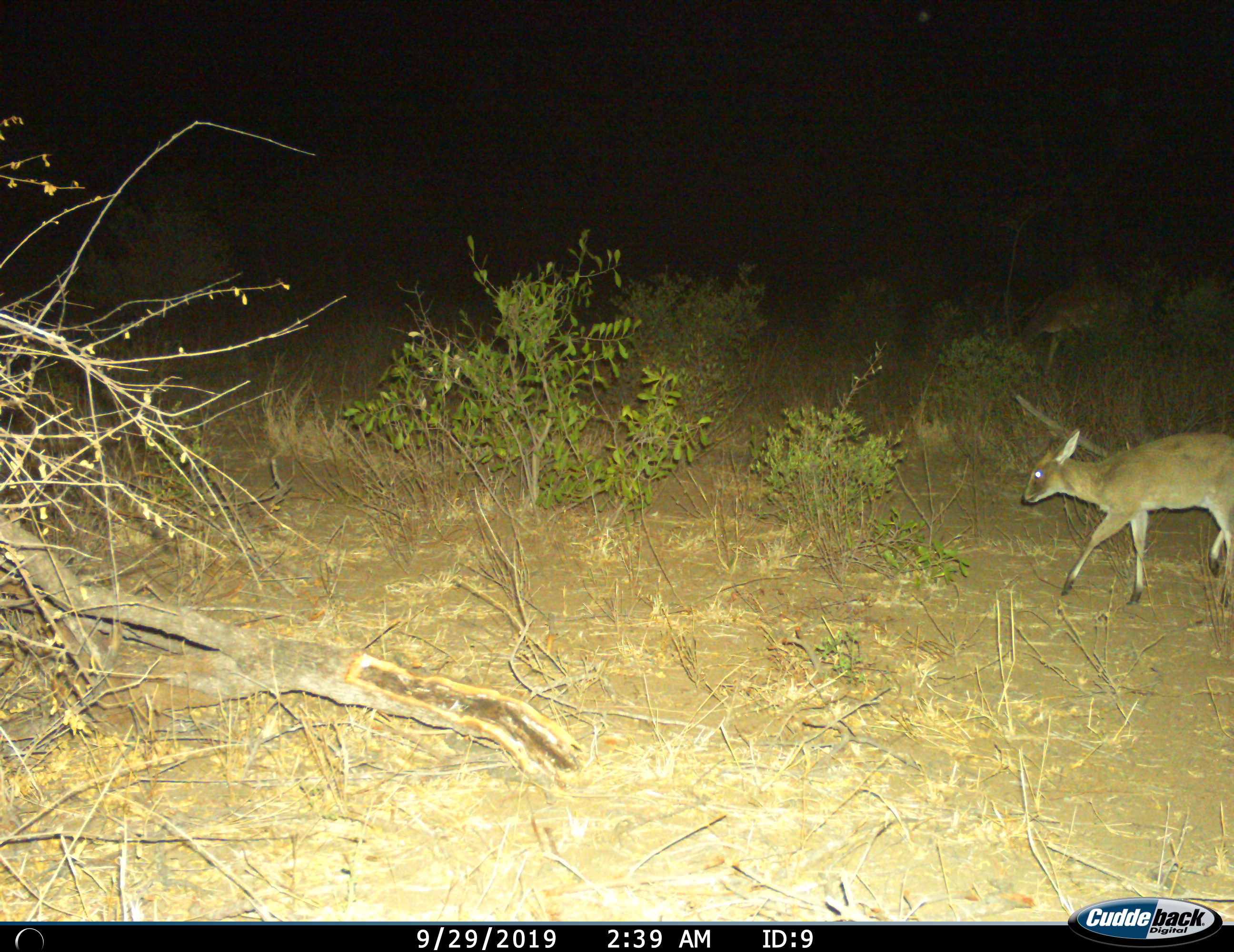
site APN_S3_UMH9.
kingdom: Animalia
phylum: Chordata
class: Mammalia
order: Artiodactyla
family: Bovidae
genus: Sylvicapra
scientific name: Sylvicapra grimmia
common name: common duiker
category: duikercommongrey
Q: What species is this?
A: Duikercommongrey (common duiker) (Sylvicapra grimmia).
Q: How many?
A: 1.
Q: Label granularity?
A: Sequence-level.